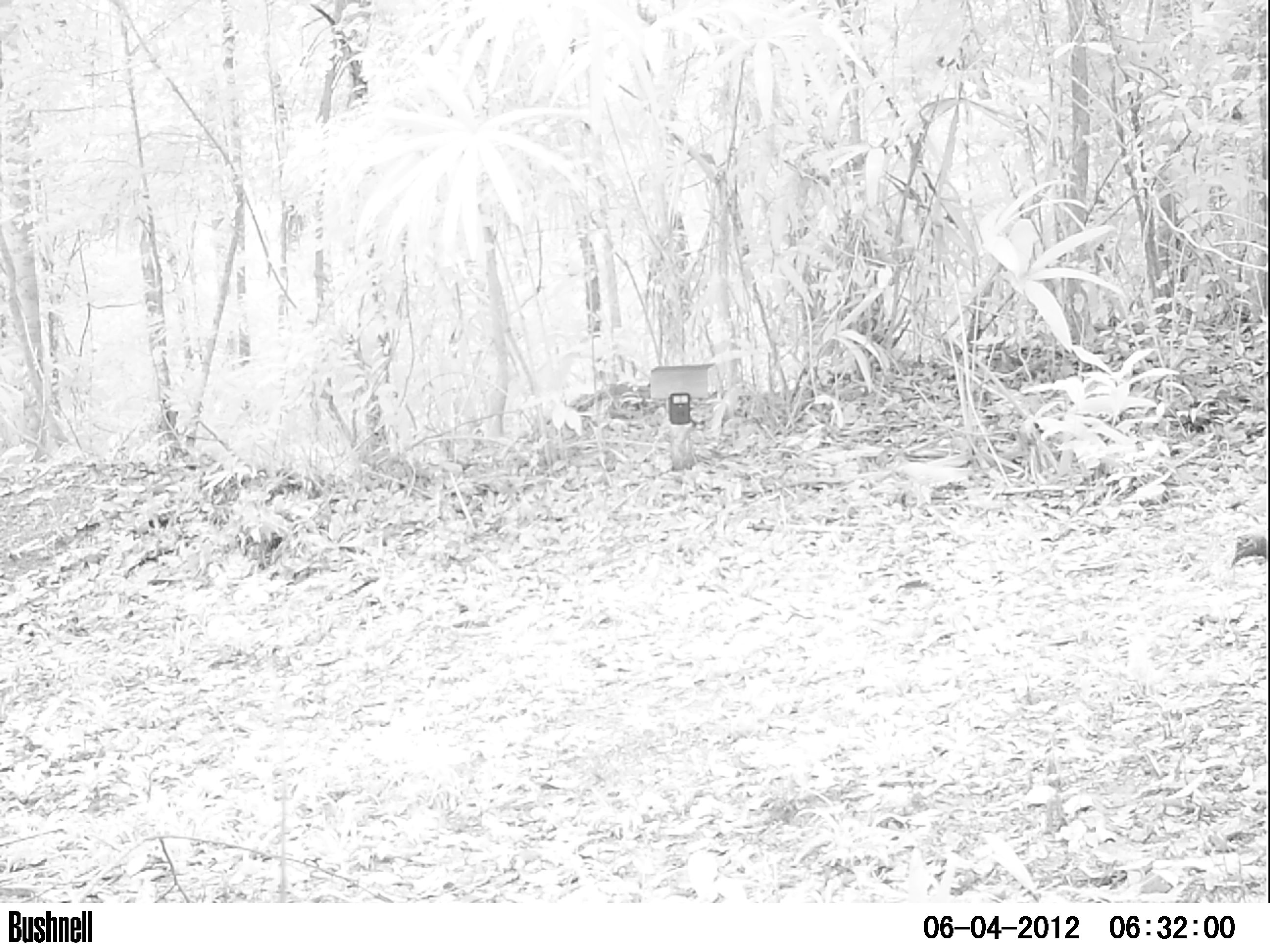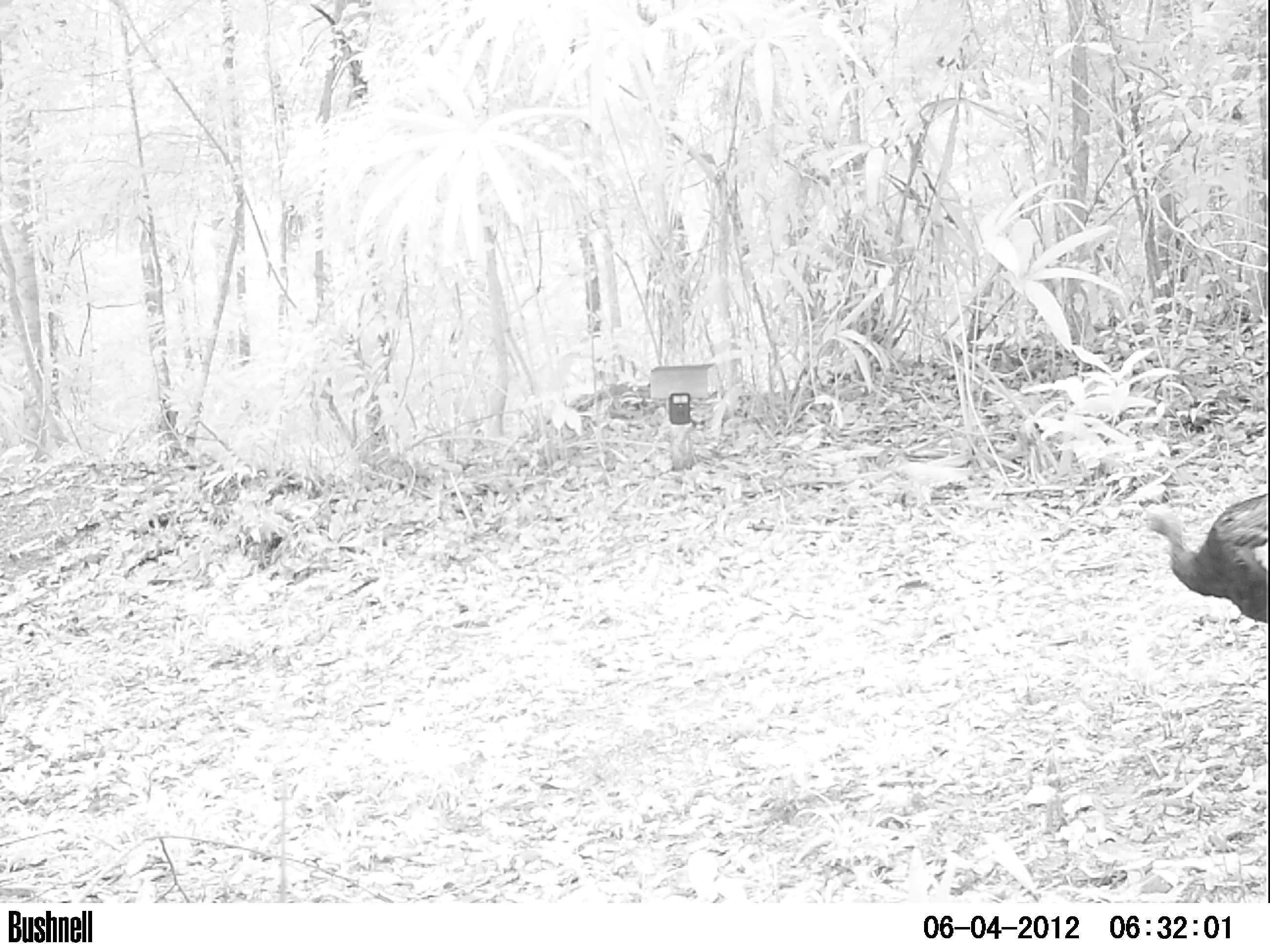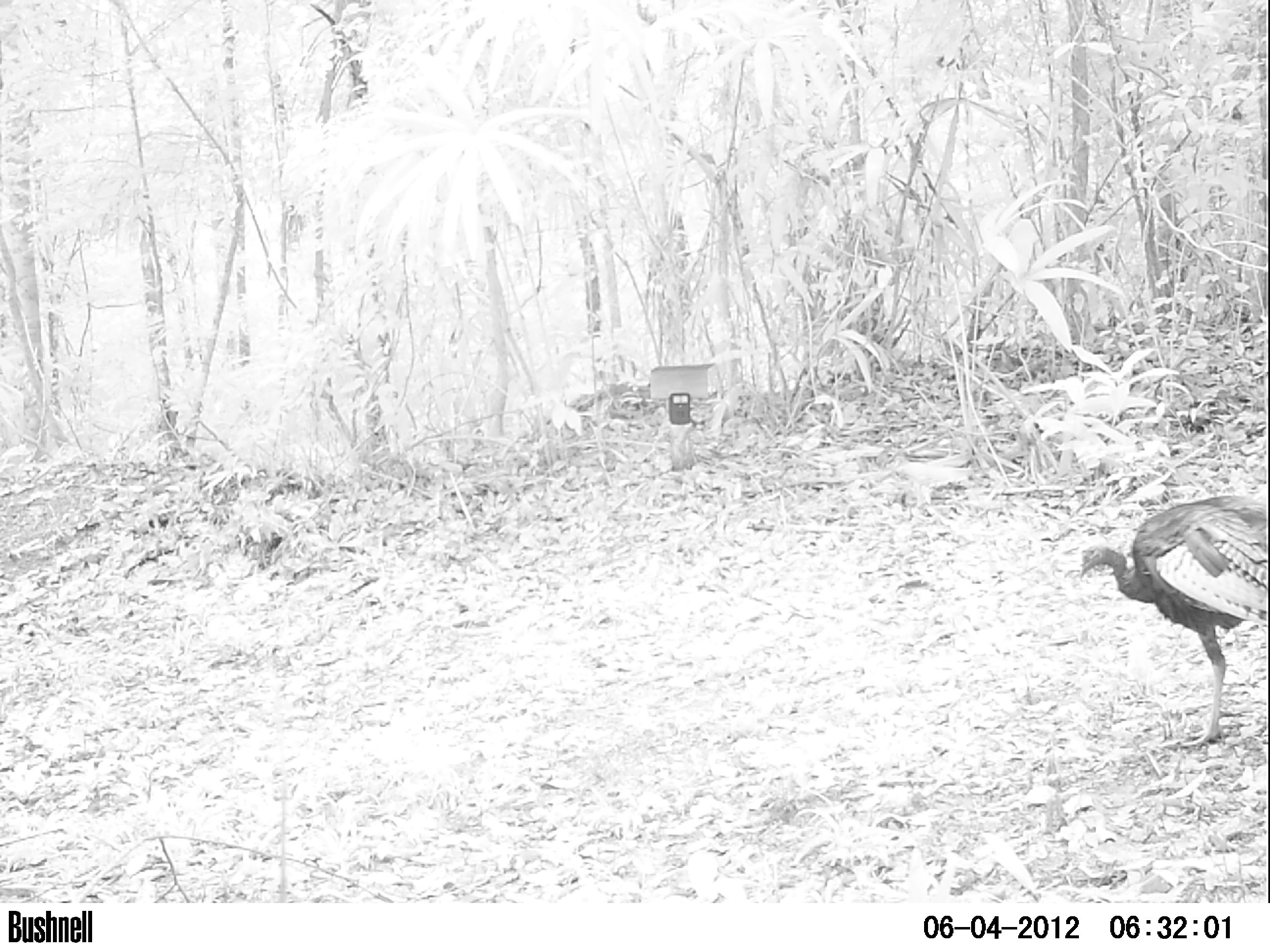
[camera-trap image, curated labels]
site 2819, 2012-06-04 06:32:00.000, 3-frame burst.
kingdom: Animalia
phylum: Chordata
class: Aves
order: Galliformes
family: Phasianidae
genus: Meleagris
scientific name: Meleagris ocellata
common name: ocellated turkey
Meleagris ocellata (ocellated turkey), count 1, age adult.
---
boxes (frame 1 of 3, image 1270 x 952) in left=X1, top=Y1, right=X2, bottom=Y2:
meleagris ocellata: left=1229, top=530, right=1268, bottom=569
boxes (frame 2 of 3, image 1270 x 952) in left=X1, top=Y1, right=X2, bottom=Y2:
meleagris ocellata: left=1132, top=490, right=1267, bottom=623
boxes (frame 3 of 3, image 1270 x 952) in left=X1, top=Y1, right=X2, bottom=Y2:
meleagris ocellata: left=1078, top=493, right=1270, bottom=749